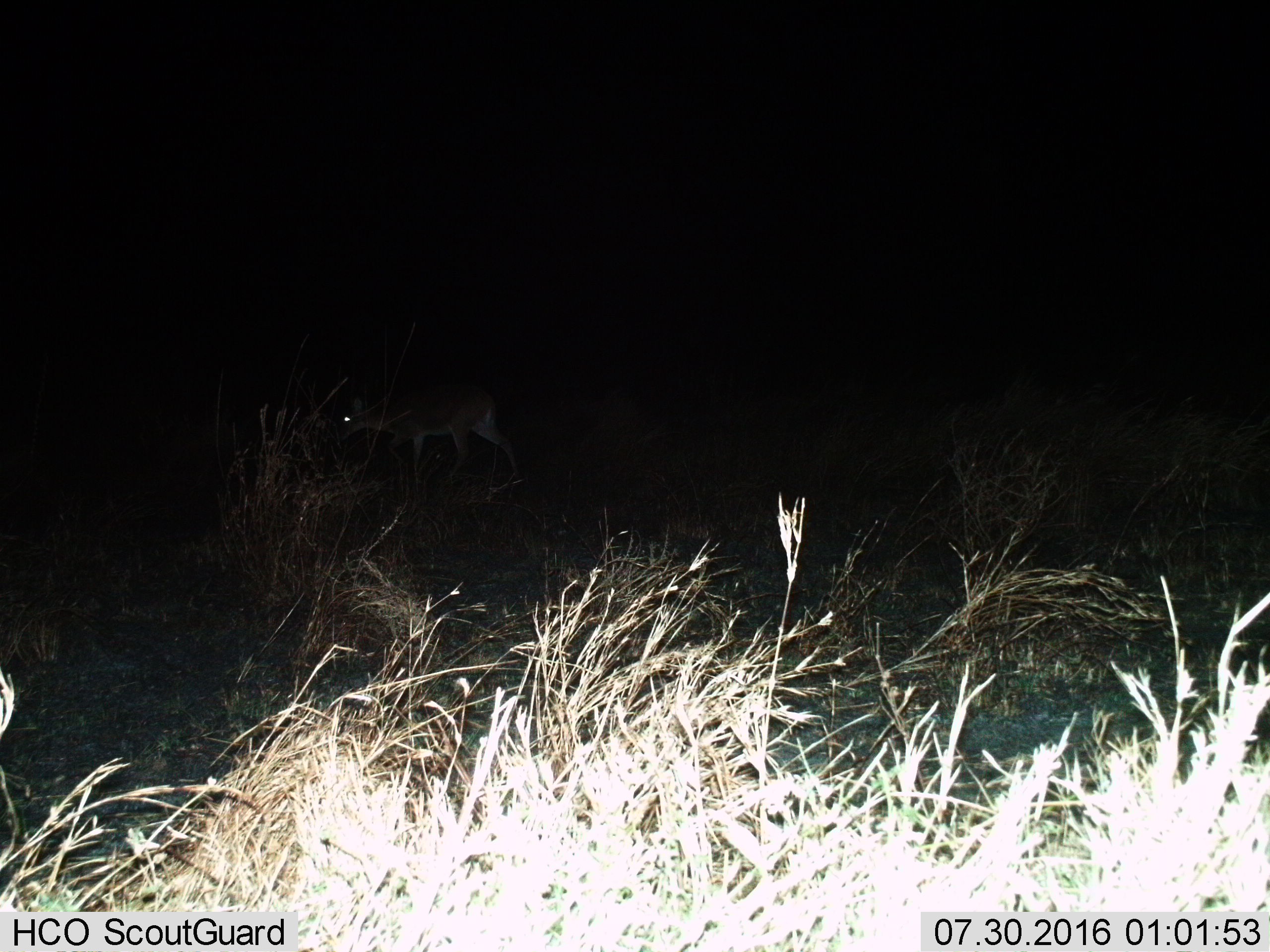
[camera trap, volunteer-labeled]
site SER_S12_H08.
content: unidentified animal